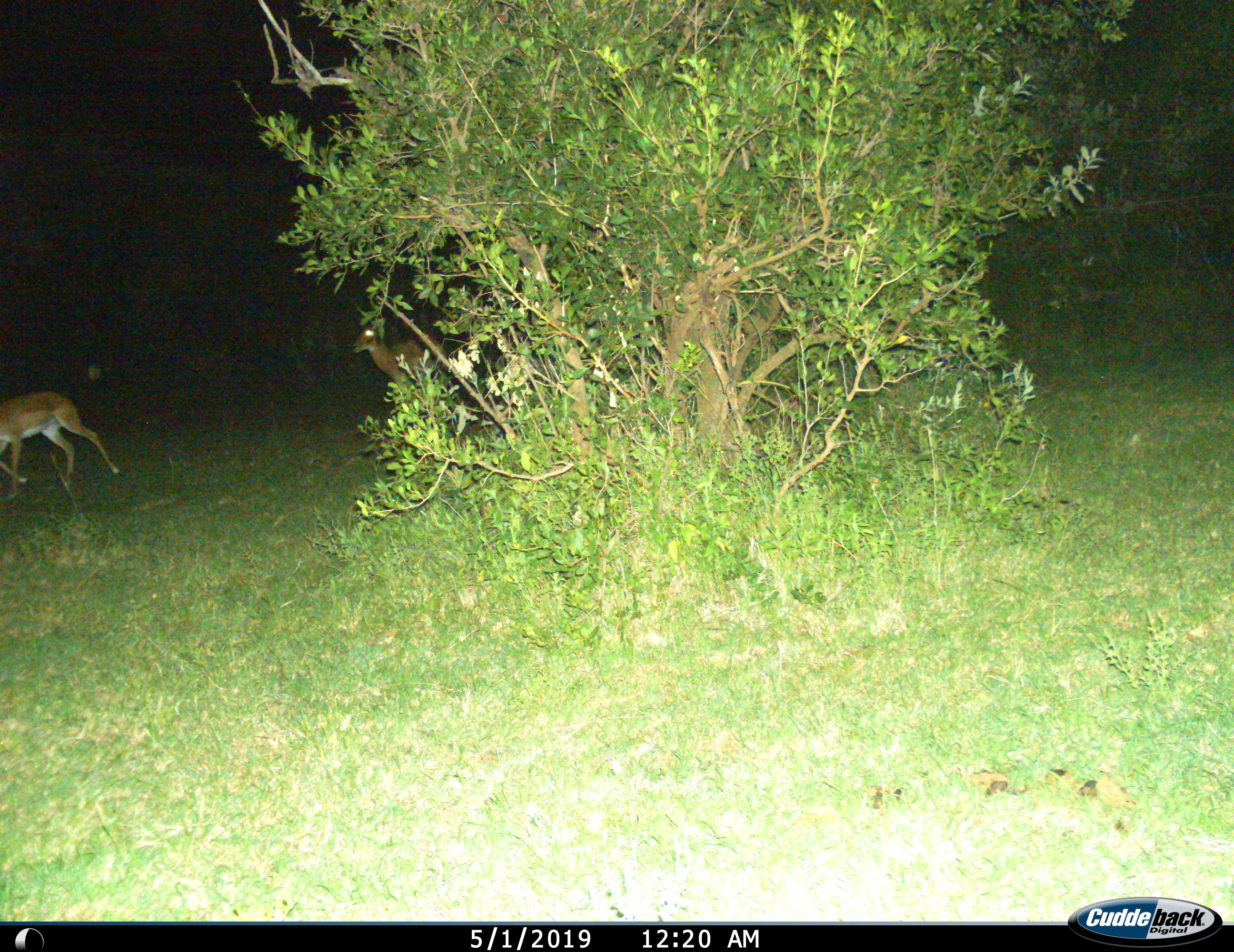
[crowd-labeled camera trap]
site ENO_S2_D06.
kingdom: Animalia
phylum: Chordata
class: Mammalia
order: Artiodactyla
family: Bovidae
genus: Aepyceros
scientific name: Aepyceros melampus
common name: impala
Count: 2.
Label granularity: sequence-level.